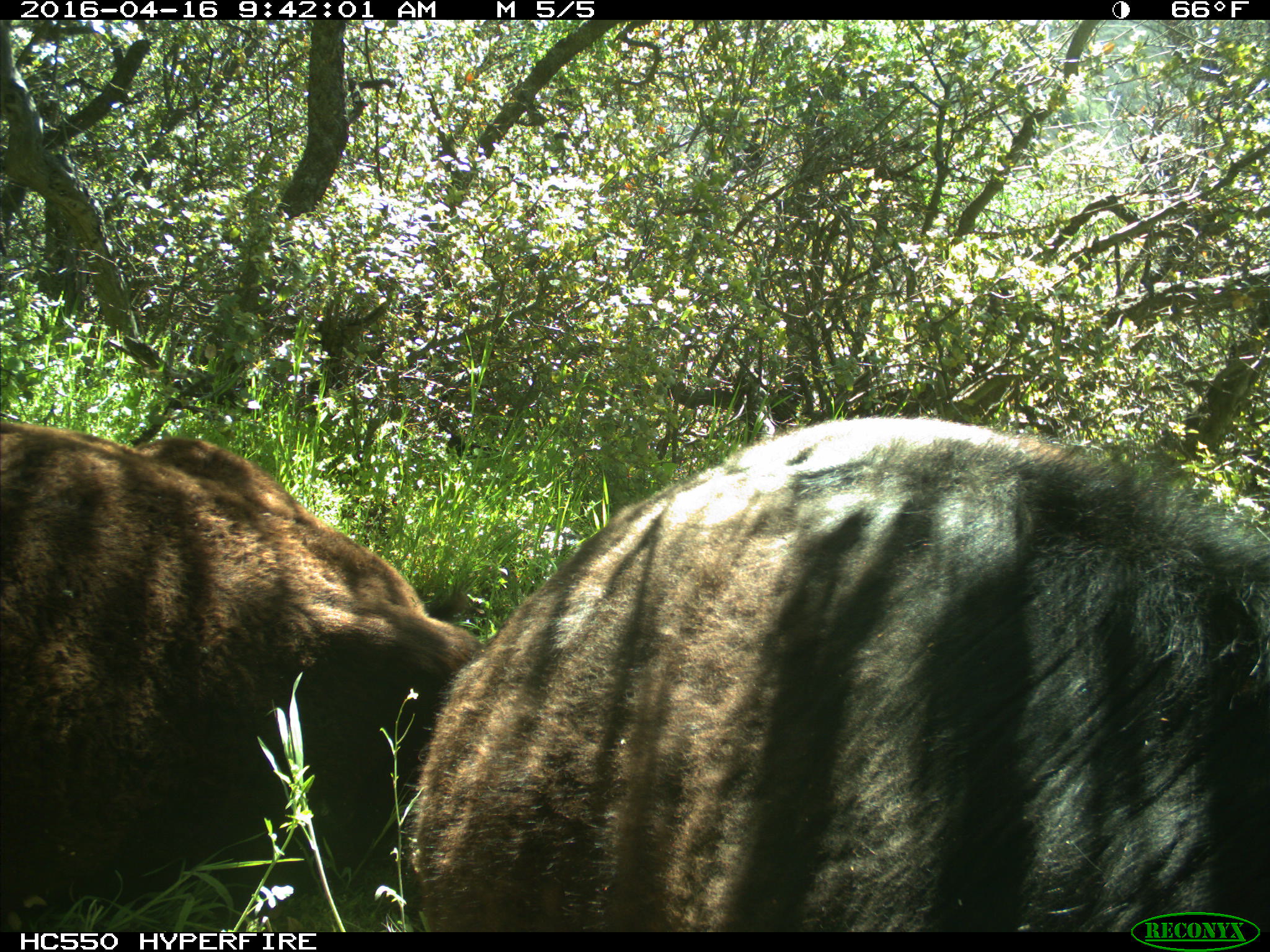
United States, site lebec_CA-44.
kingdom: Animalia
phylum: Chordata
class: Mammalia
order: Artiodactyla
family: Bovidae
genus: Bos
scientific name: Bos taurus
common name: domestic cow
Bos taurus (domestic cow).